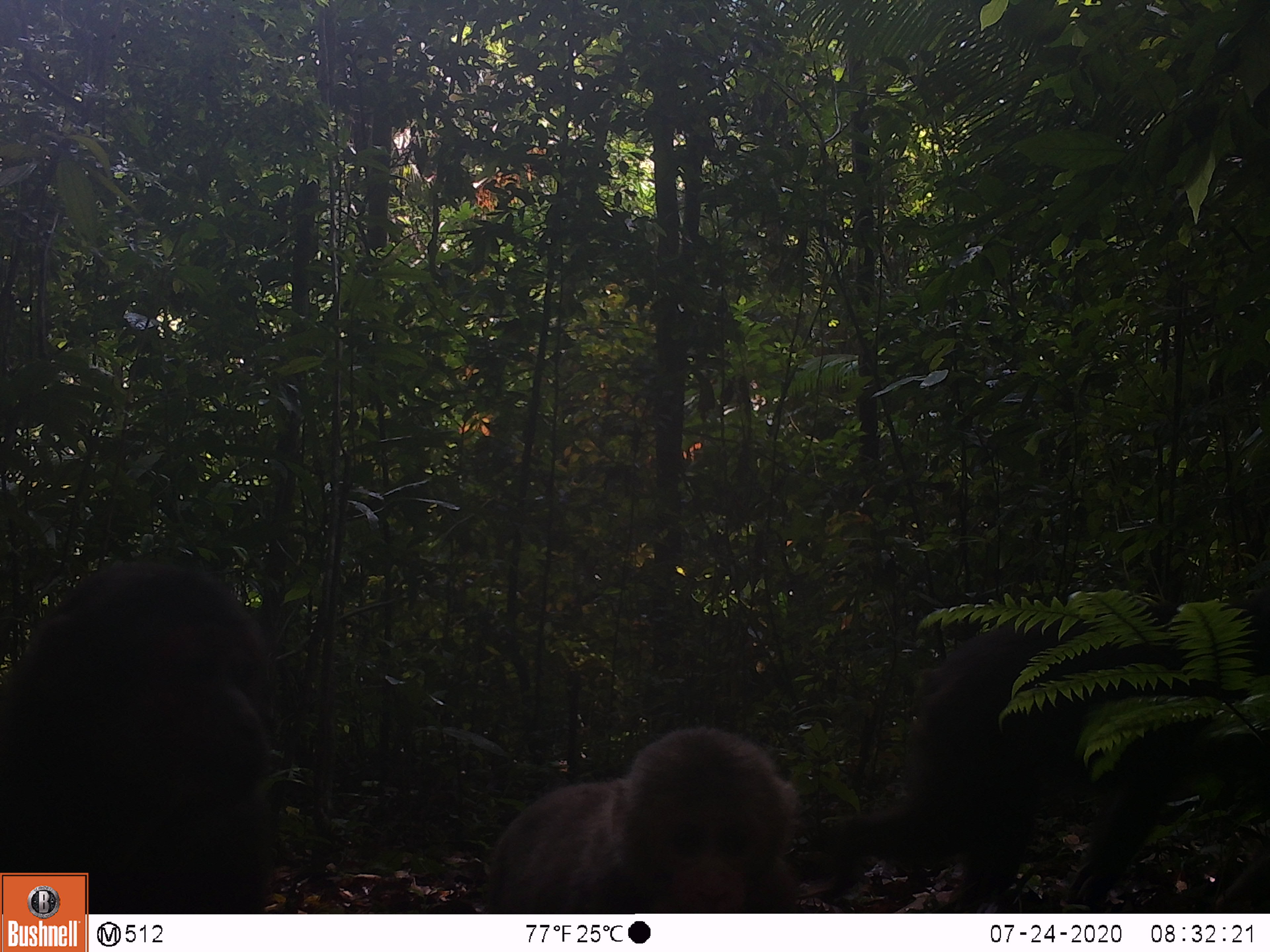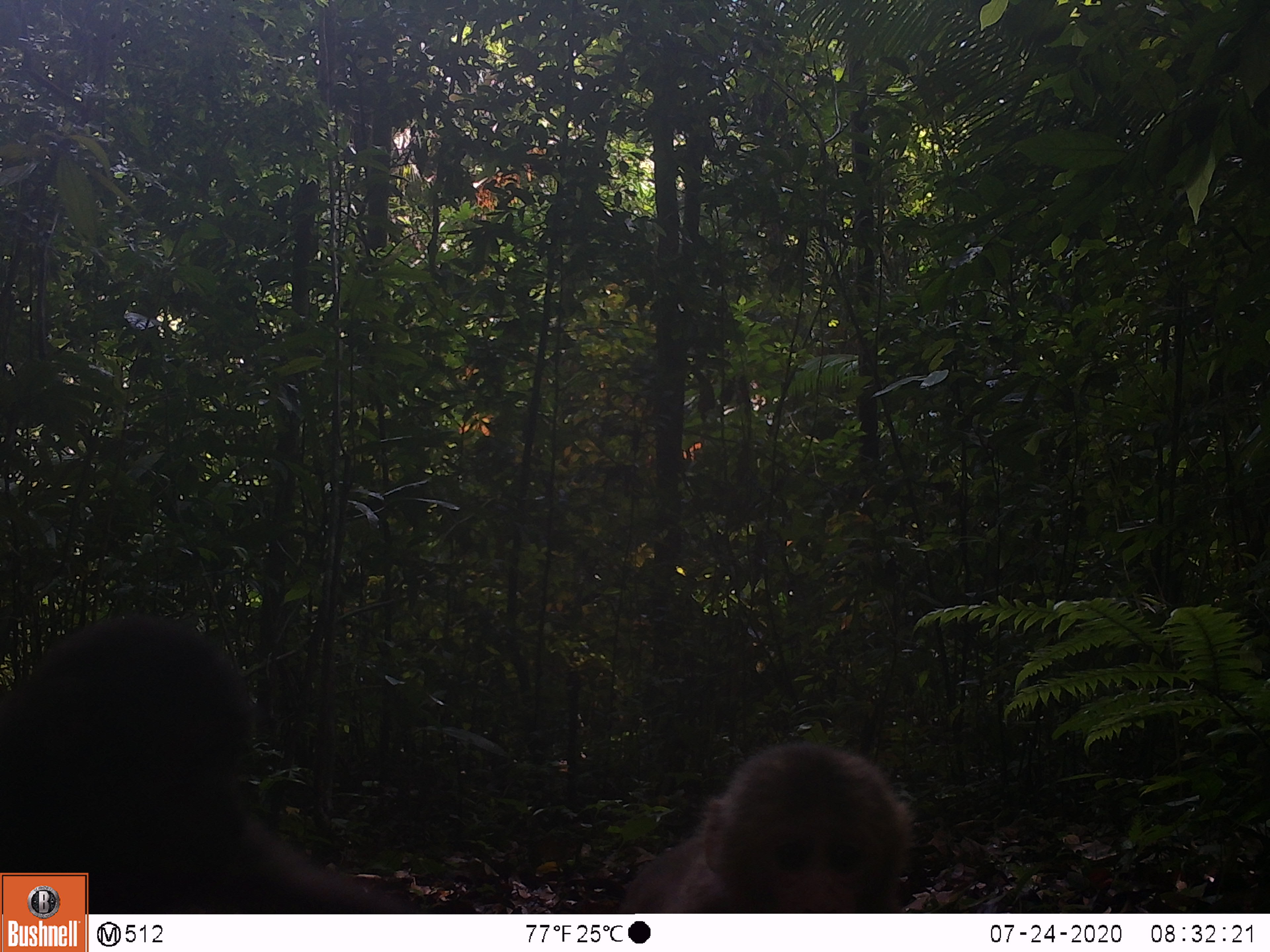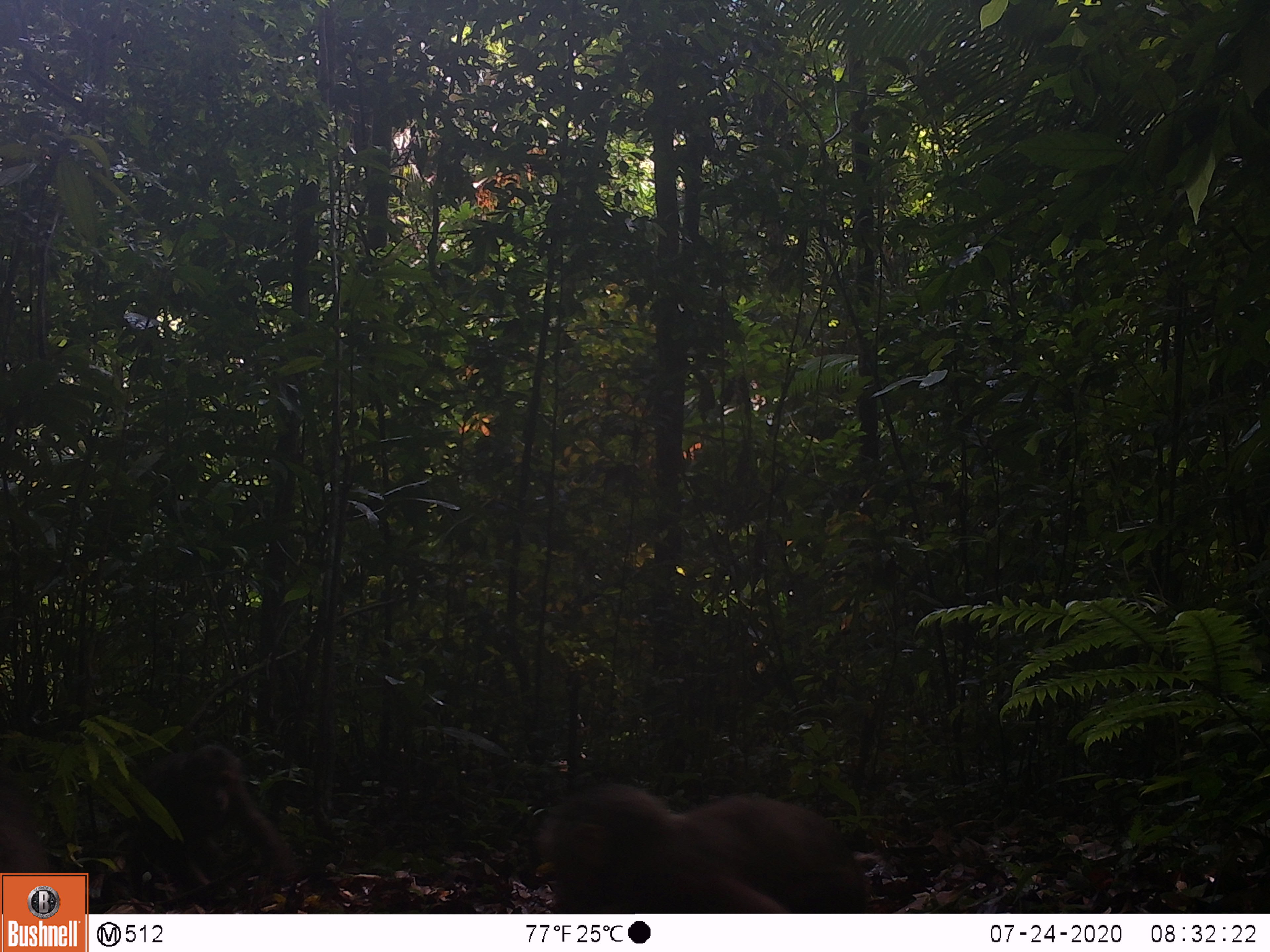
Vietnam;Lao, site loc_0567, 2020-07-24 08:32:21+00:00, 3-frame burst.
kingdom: Animalia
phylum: Chordata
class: Mammalia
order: Primates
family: Cercopithecidae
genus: Macaca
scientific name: Macaca arctoides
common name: stump-tailed macaque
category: stump tailed macaque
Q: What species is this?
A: Stump tailed macaque (stump-tailed macaque) (Macaca arctoides).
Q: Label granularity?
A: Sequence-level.